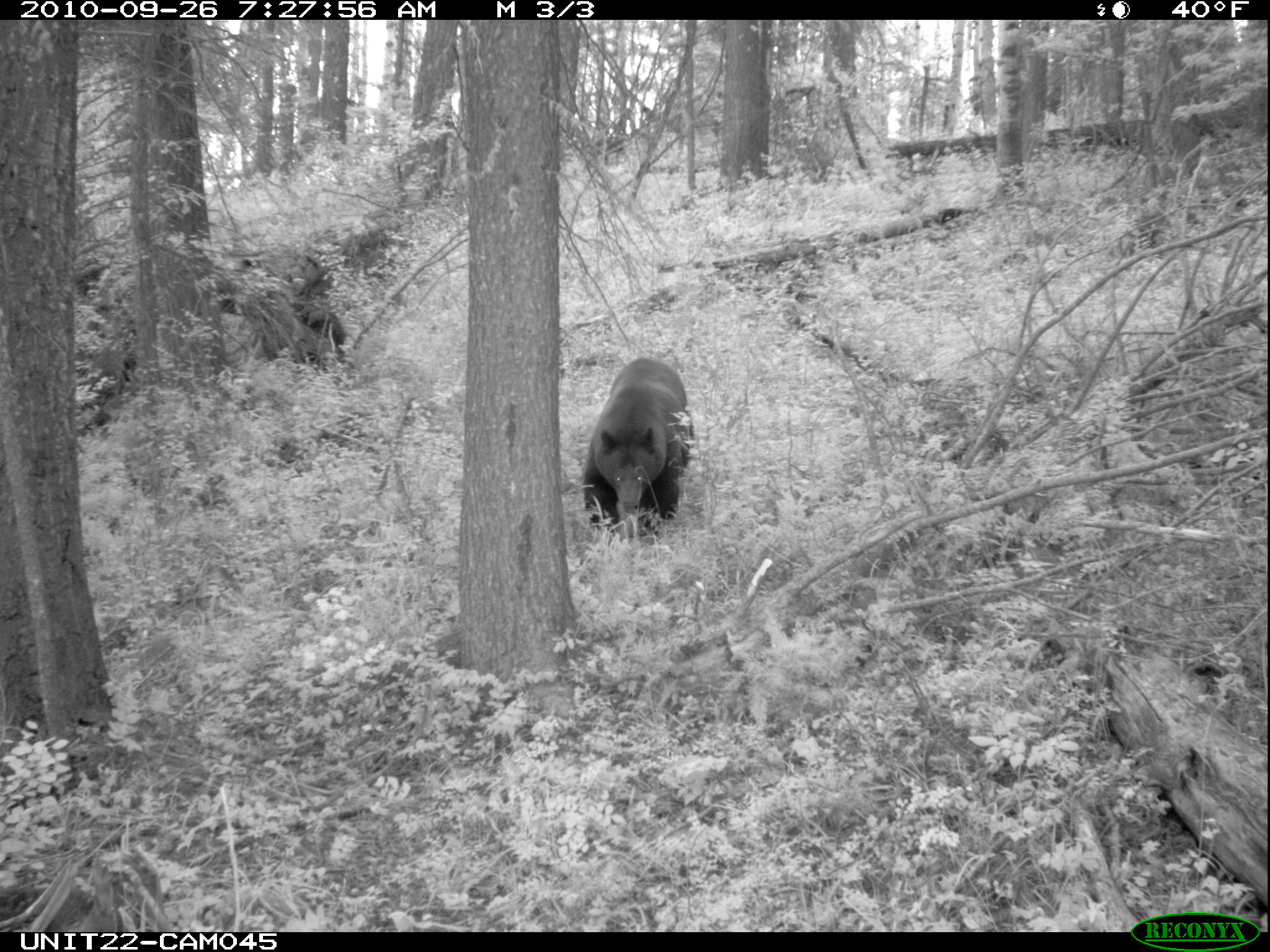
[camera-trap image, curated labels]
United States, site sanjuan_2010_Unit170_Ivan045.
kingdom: Animalia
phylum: Chordata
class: Mammalia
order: Carnivora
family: Ursidae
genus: Ursus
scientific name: Ursus americanus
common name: american black bear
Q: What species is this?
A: Ursus americanus (american black bear).